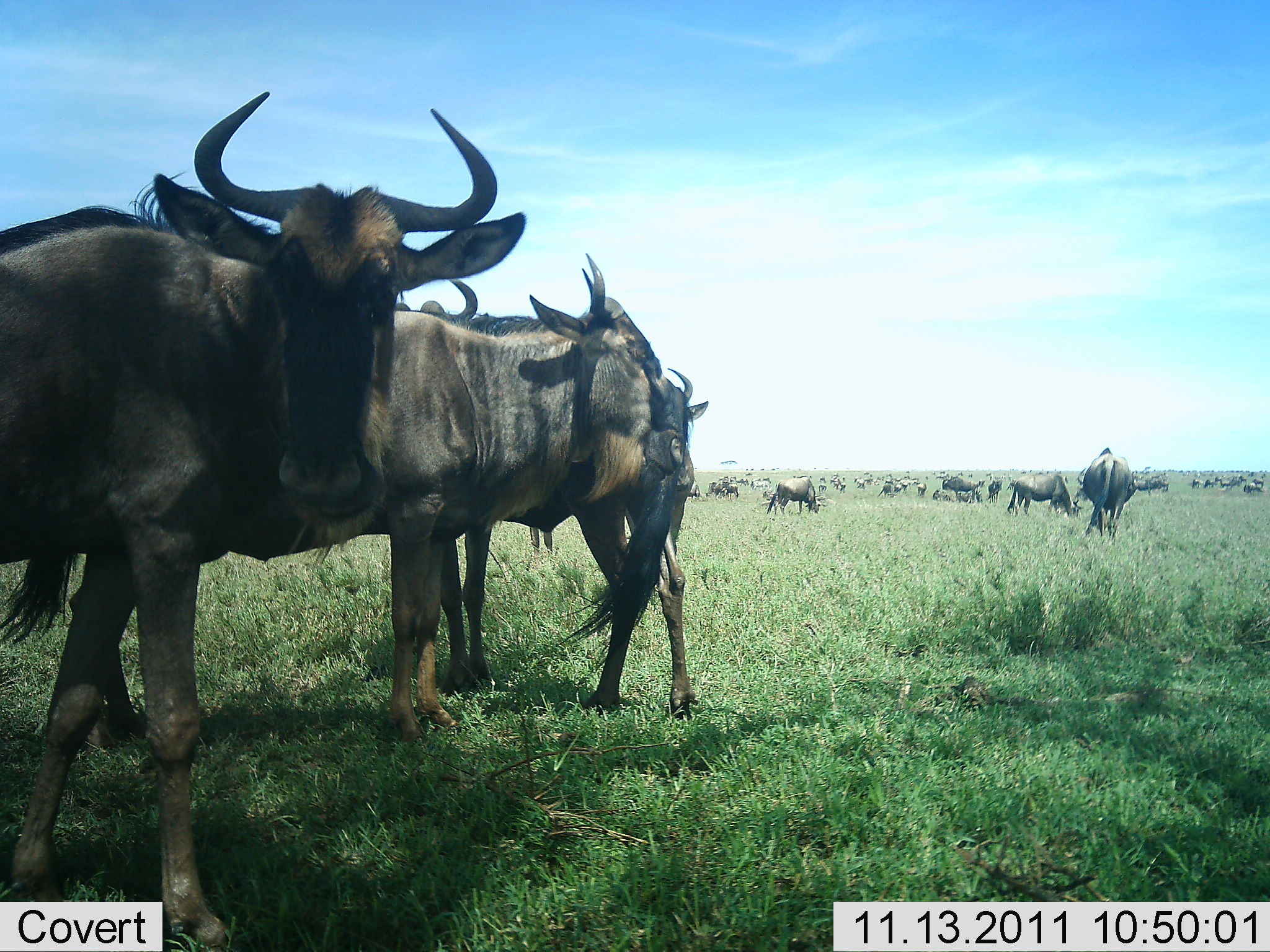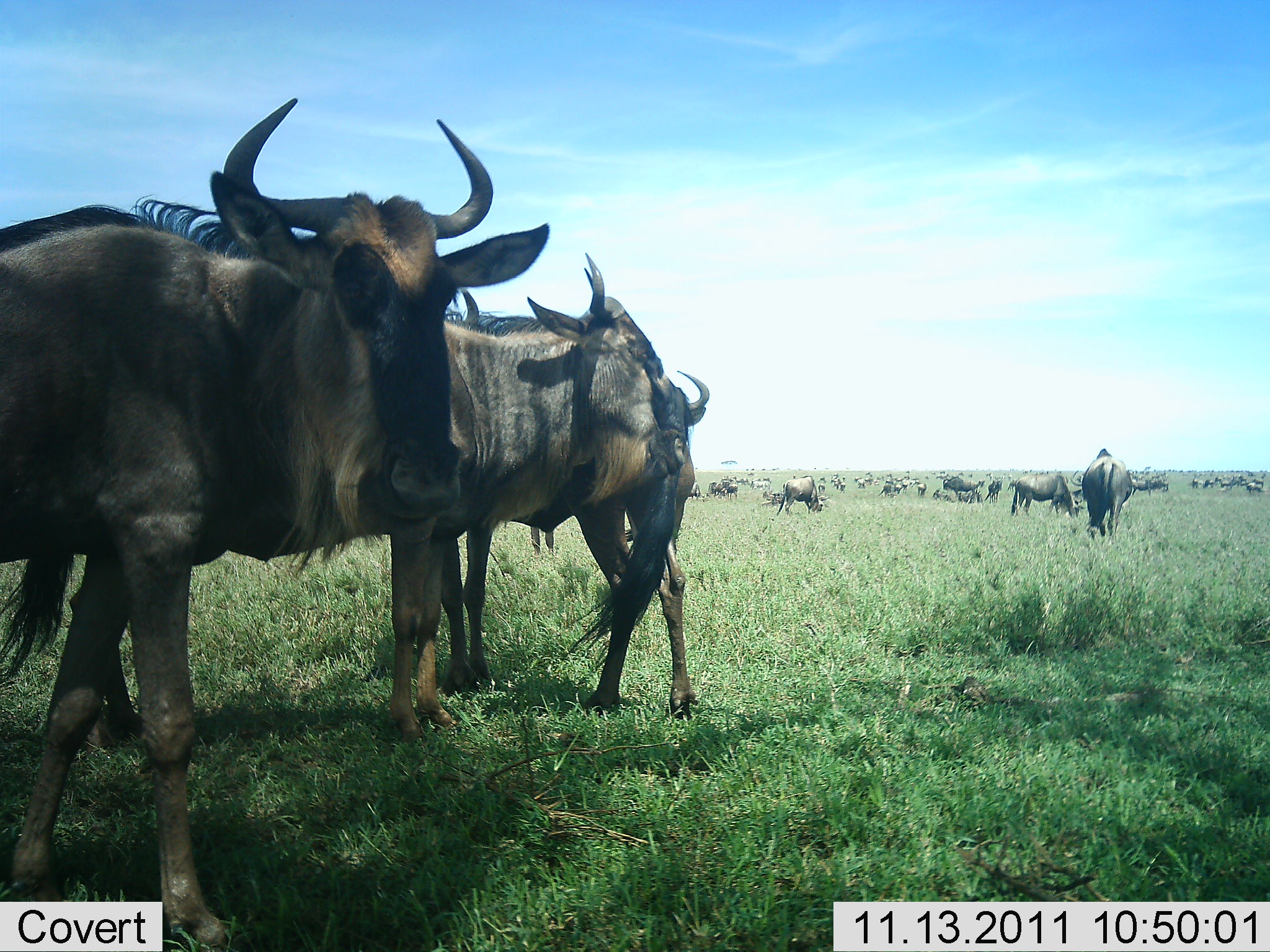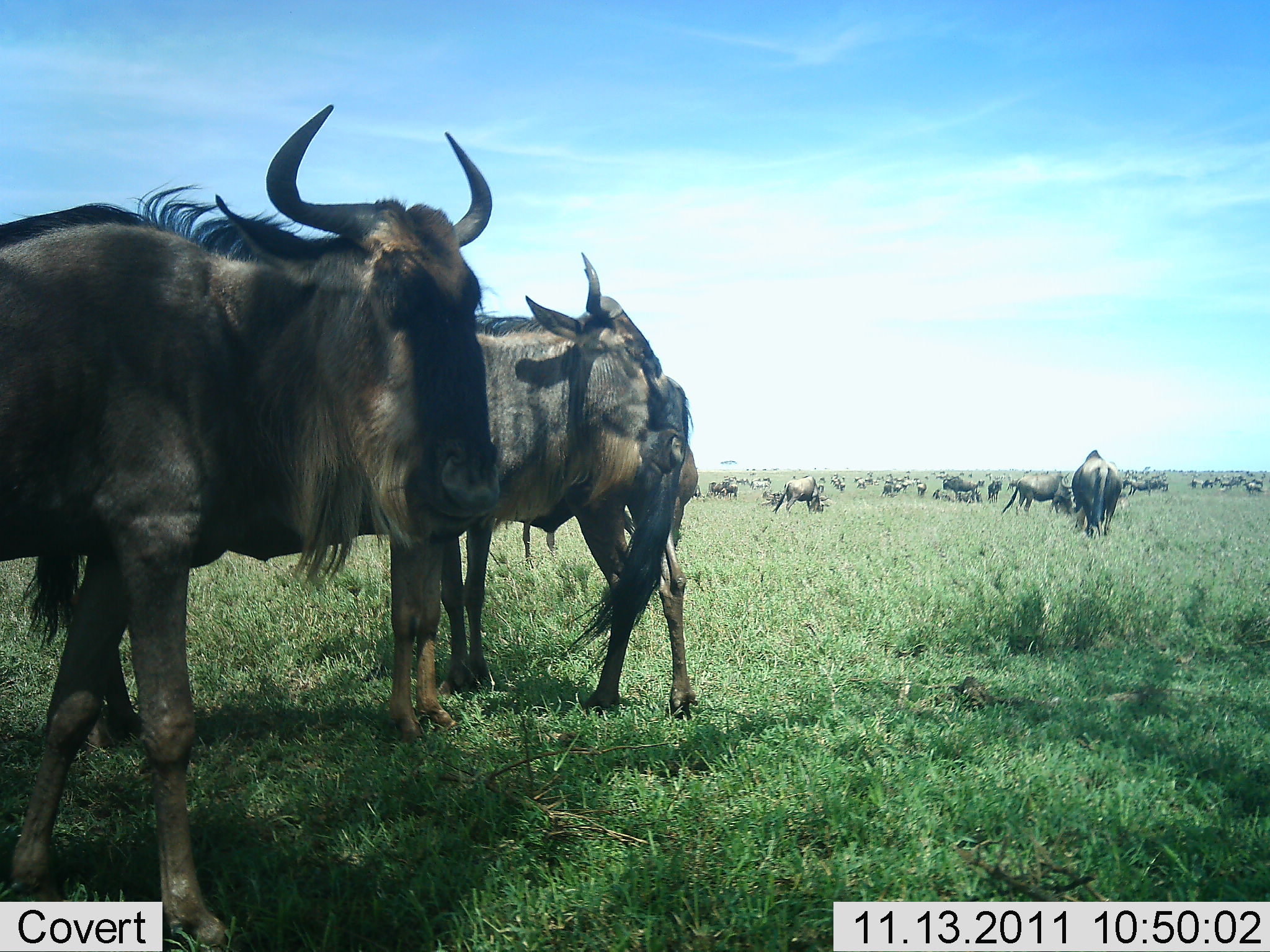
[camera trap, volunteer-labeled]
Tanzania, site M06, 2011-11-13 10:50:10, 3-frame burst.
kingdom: Animalia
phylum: Chordata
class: Mammalia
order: Artiodactyla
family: Bovidae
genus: Connochaetes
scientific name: Connochaetes taurinus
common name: blue wildebeest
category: wildebeest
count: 51+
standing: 100%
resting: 17%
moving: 25%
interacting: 8%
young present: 0%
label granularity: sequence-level